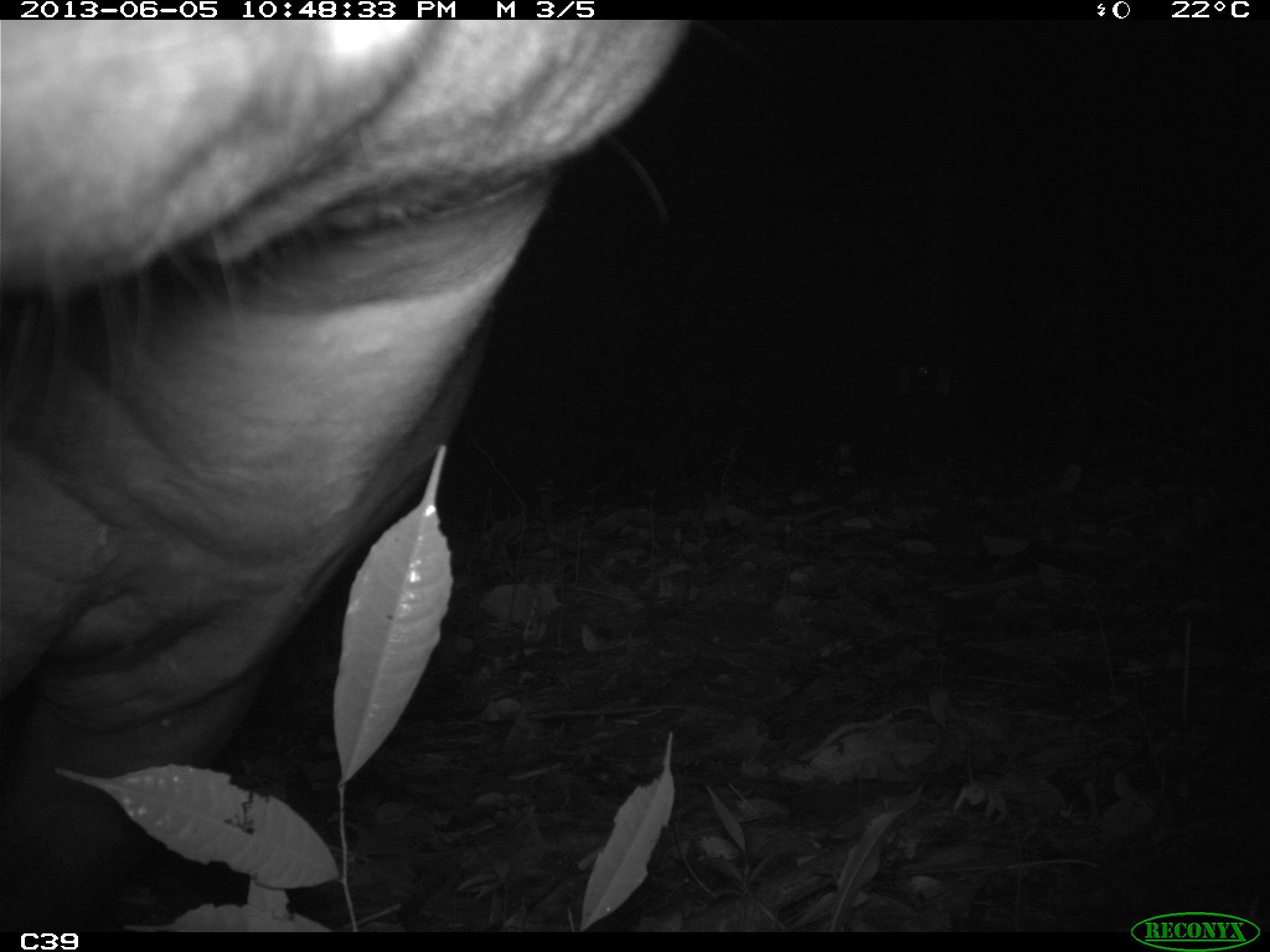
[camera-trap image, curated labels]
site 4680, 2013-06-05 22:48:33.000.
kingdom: Animalia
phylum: Chordata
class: Mammalia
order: Perissodactyla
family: Tapiridae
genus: Tapirus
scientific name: Tapirus terrestris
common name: south american tapir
Tapirus terrestris (south american tapir), count 1, age adult, sex male.